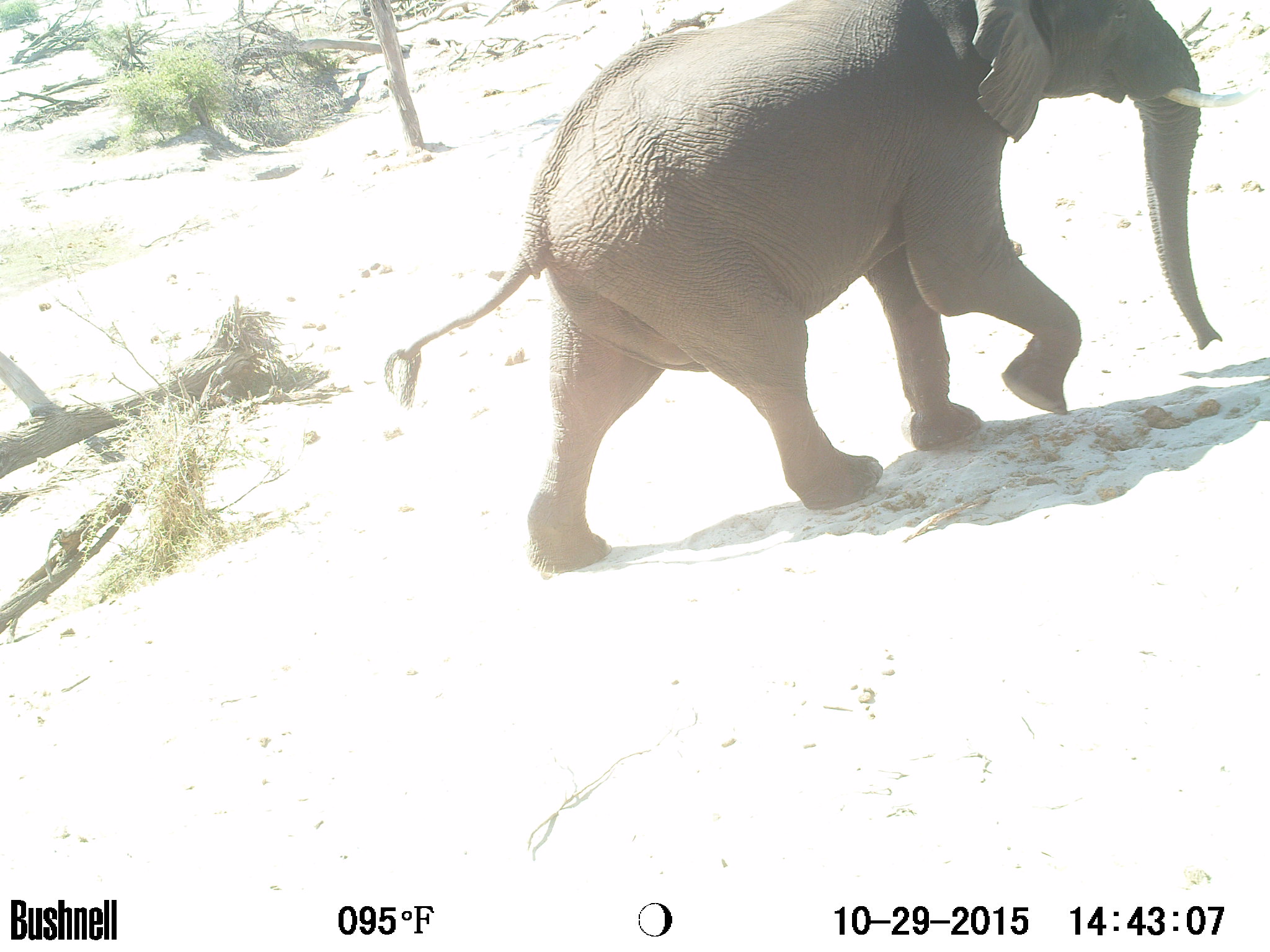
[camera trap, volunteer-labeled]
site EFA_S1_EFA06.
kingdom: Animalia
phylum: Chordata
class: Mammalia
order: Proboscidea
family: Elephantidae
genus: Loxodonta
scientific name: Loxodonta africana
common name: african bush elephant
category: elephant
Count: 1.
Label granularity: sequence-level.